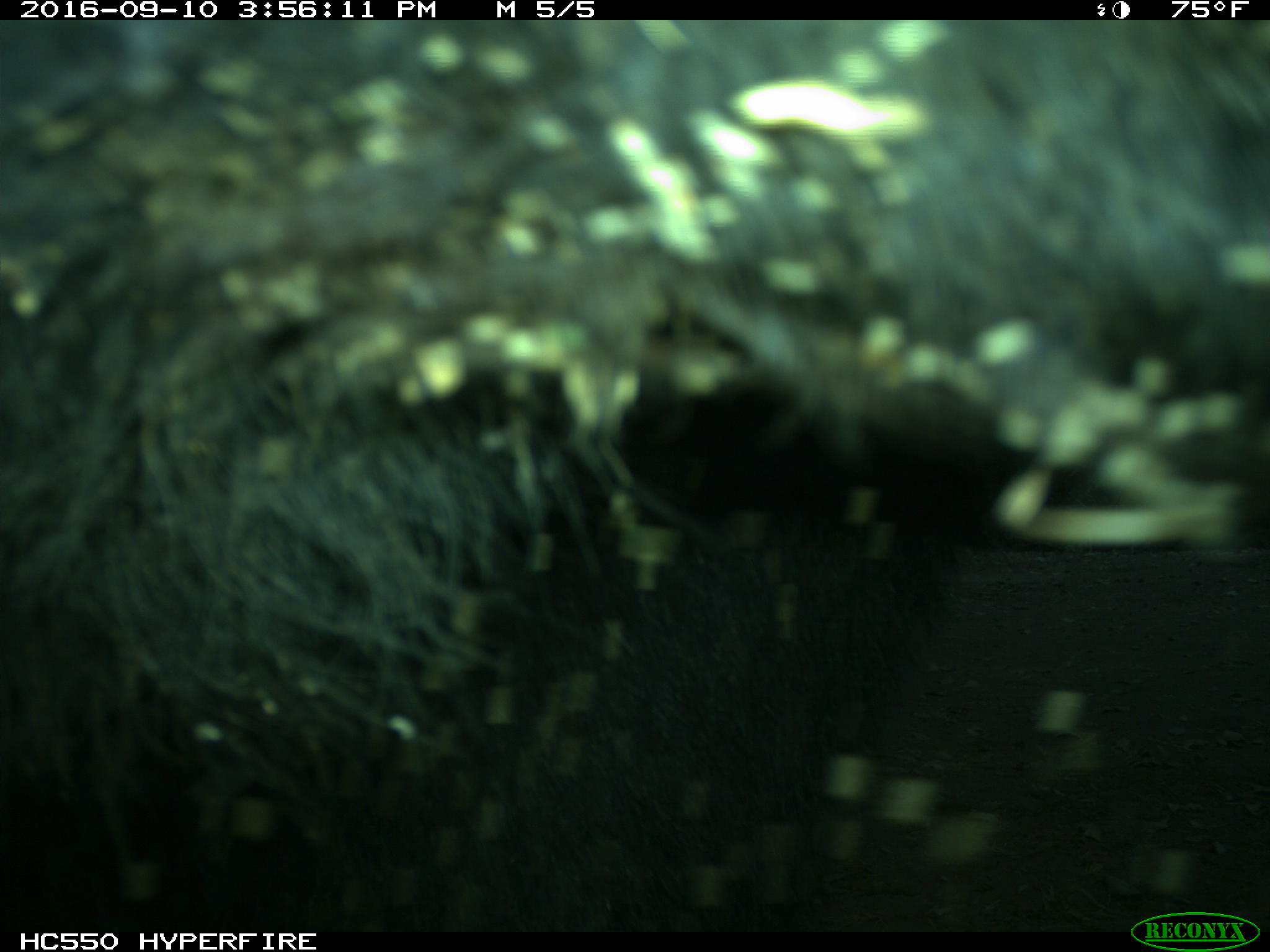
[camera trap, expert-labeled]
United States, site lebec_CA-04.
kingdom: Animalia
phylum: Chordata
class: Mammalia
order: Carnivora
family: Ursidae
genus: Ursus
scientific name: Ursus americanus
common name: american black bear